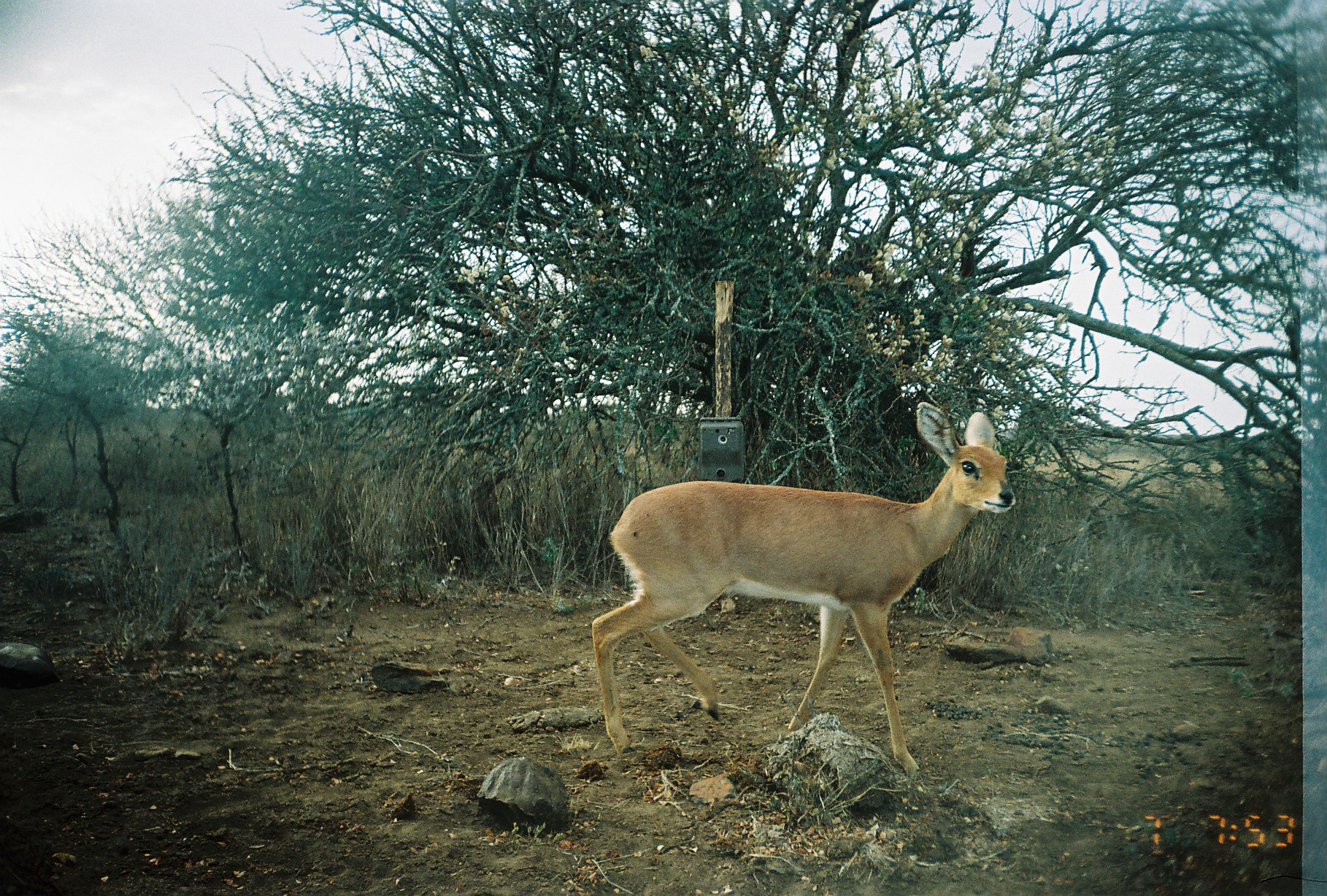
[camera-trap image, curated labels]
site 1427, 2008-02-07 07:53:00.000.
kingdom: Animalia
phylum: Chordata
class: Mammalia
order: Artiodactyla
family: Bovidae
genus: Raphicerus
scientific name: Raphicerus campestris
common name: steenbok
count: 1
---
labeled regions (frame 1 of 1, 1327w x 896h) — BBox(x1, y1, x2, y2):
raphicerus campestris: BBox(591, 401, 1017, 780)